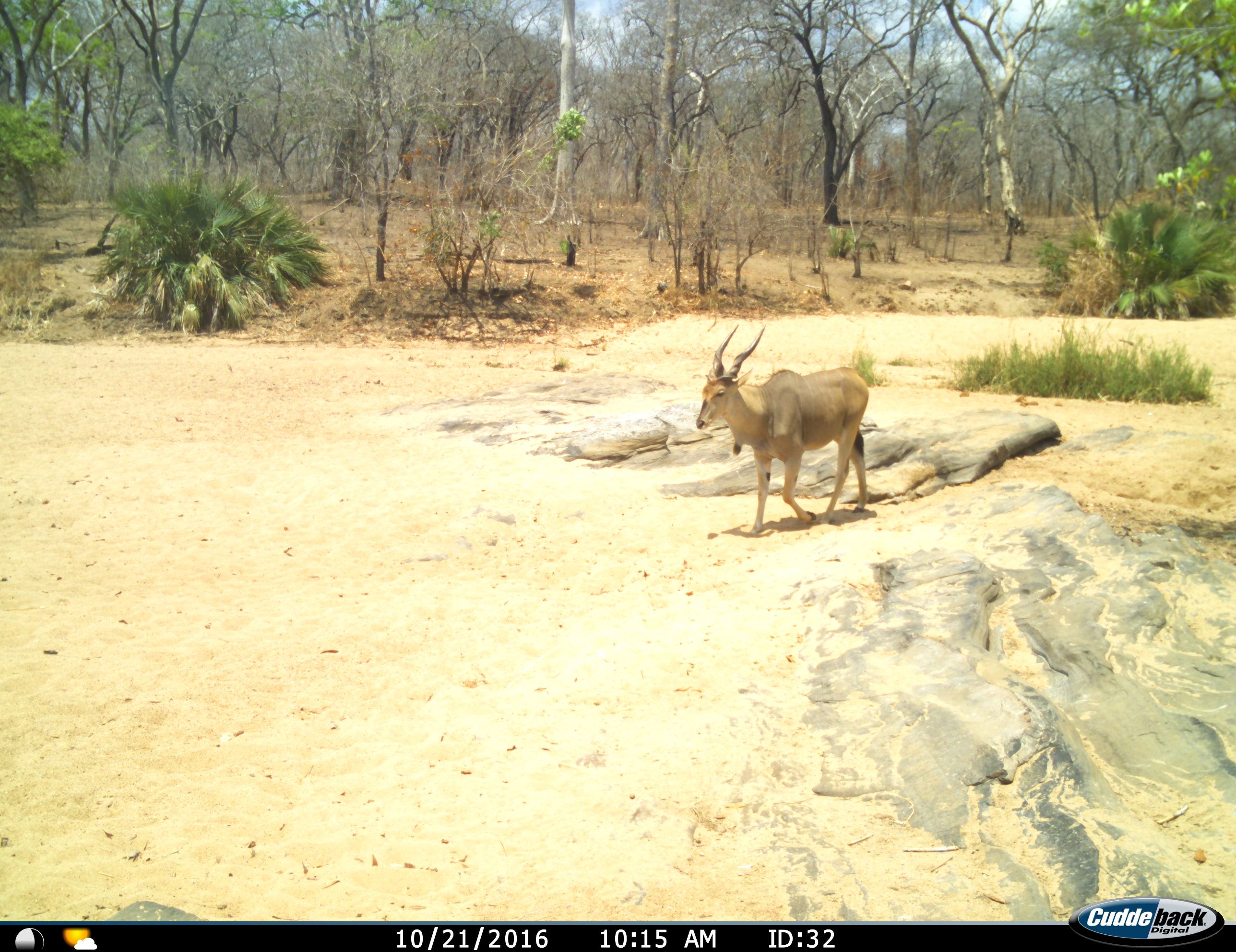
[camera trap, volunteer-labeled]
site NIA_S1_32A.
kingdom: Animalia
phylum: Chordata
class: Mammalia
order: Artiodactyla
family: Bovidae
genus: Tragelaphus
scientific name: Tragelaphus oryx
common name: eland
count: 1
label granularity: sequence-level